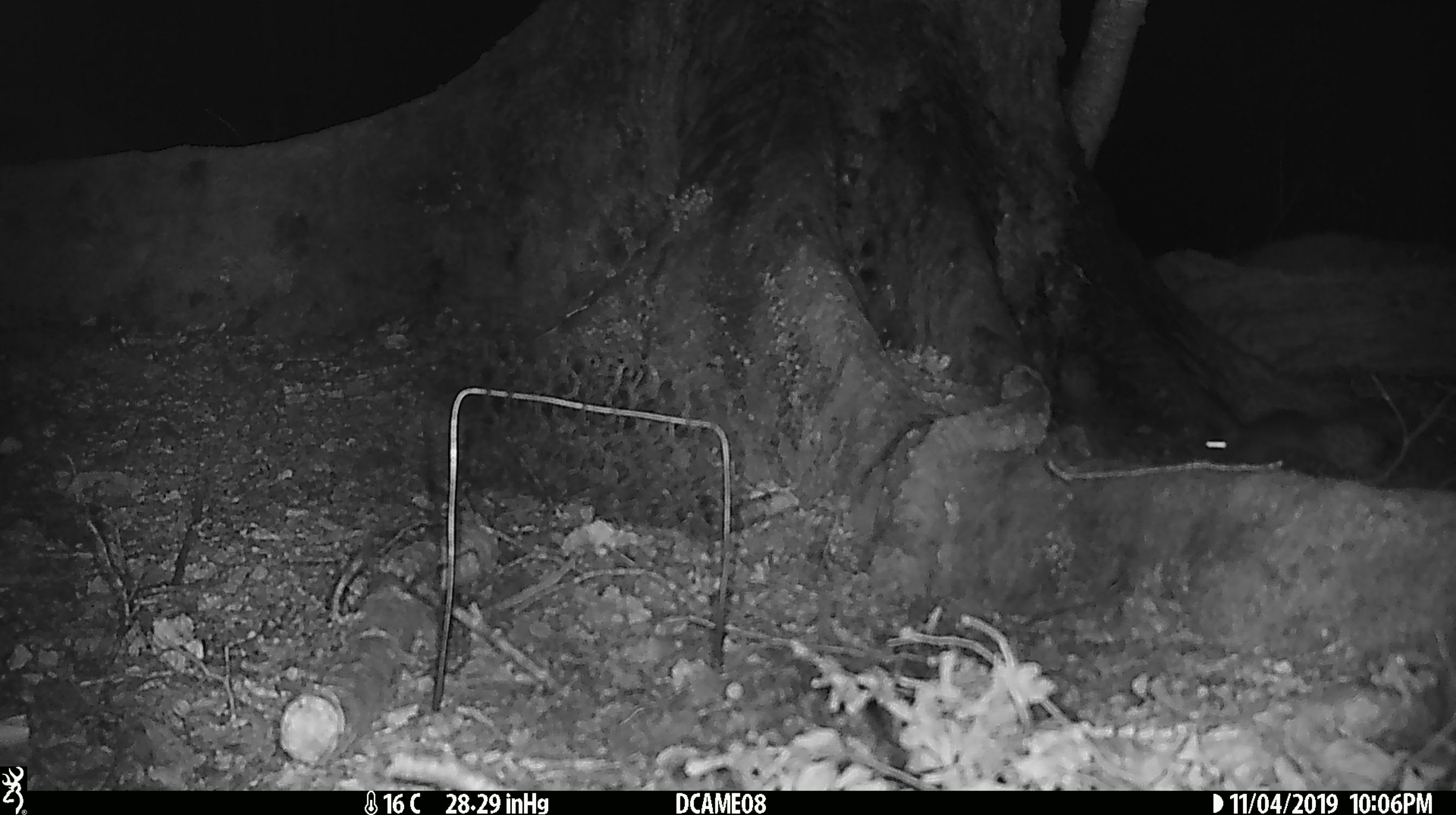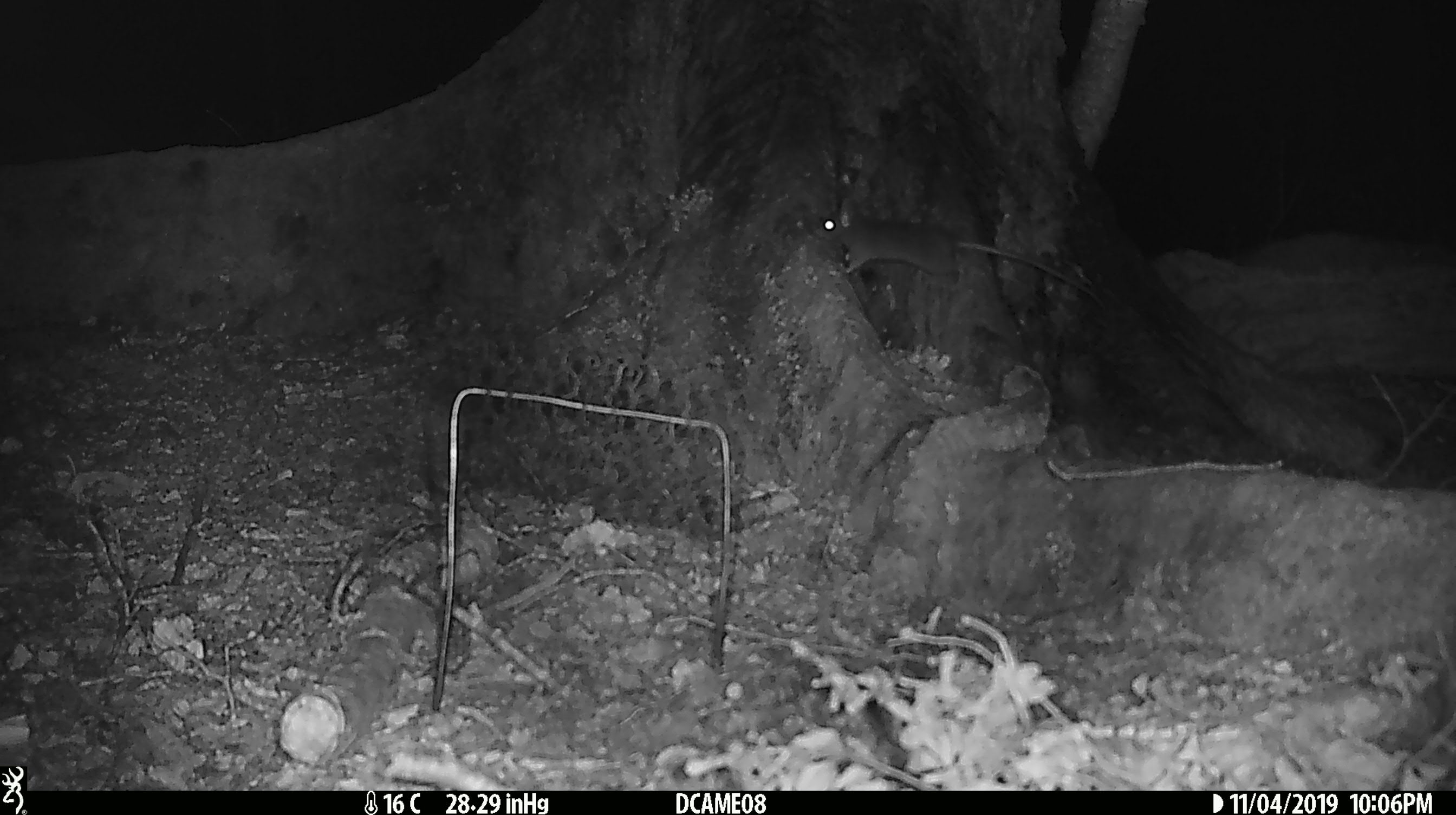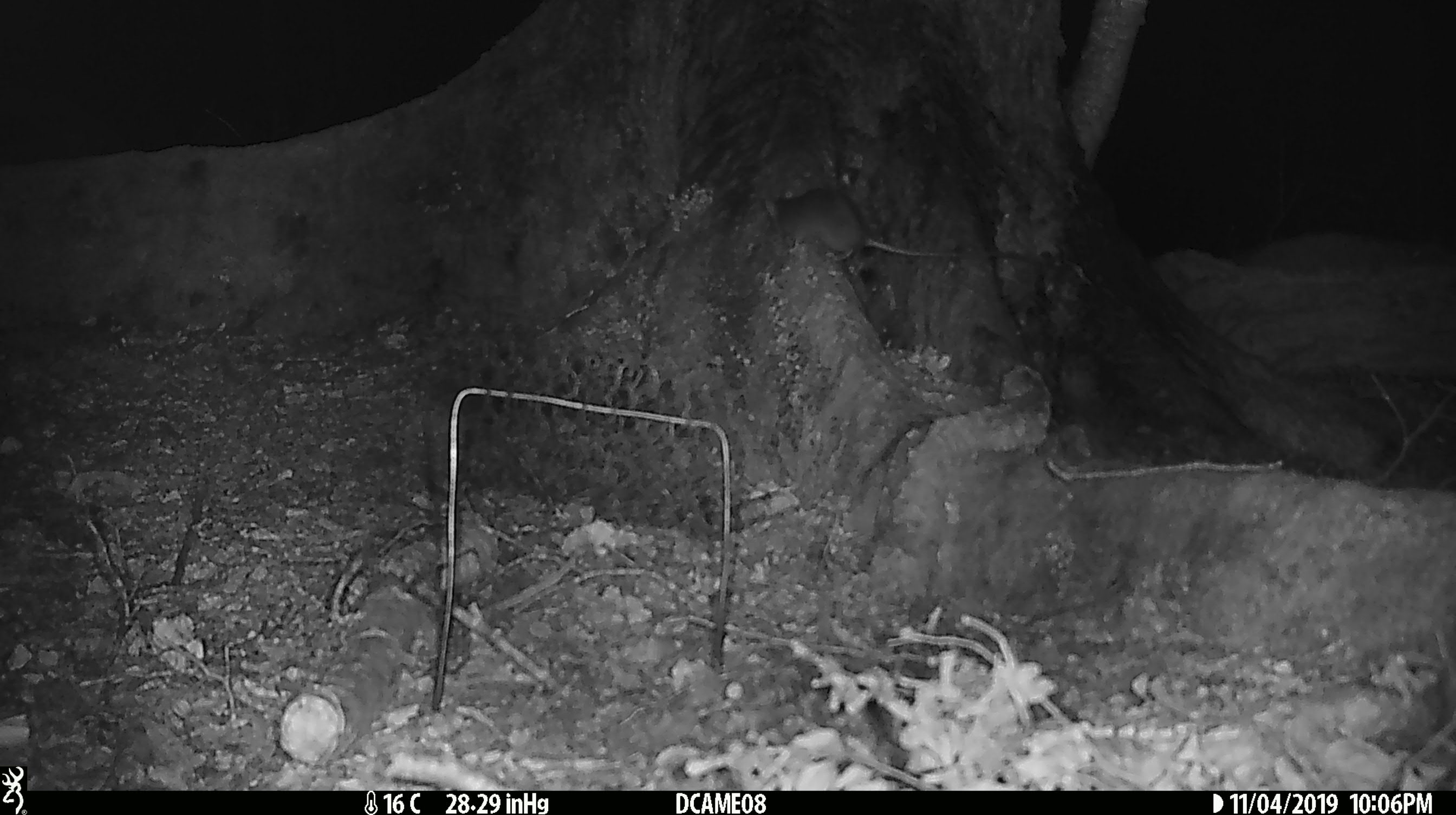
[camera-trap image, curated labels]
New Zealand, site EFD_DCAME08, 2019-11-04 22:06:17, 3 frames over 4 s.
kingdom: Animalia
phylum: Chordata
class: Mammalia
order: Rodentia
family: Muridae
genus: Rattus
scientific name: Rattus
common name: rat